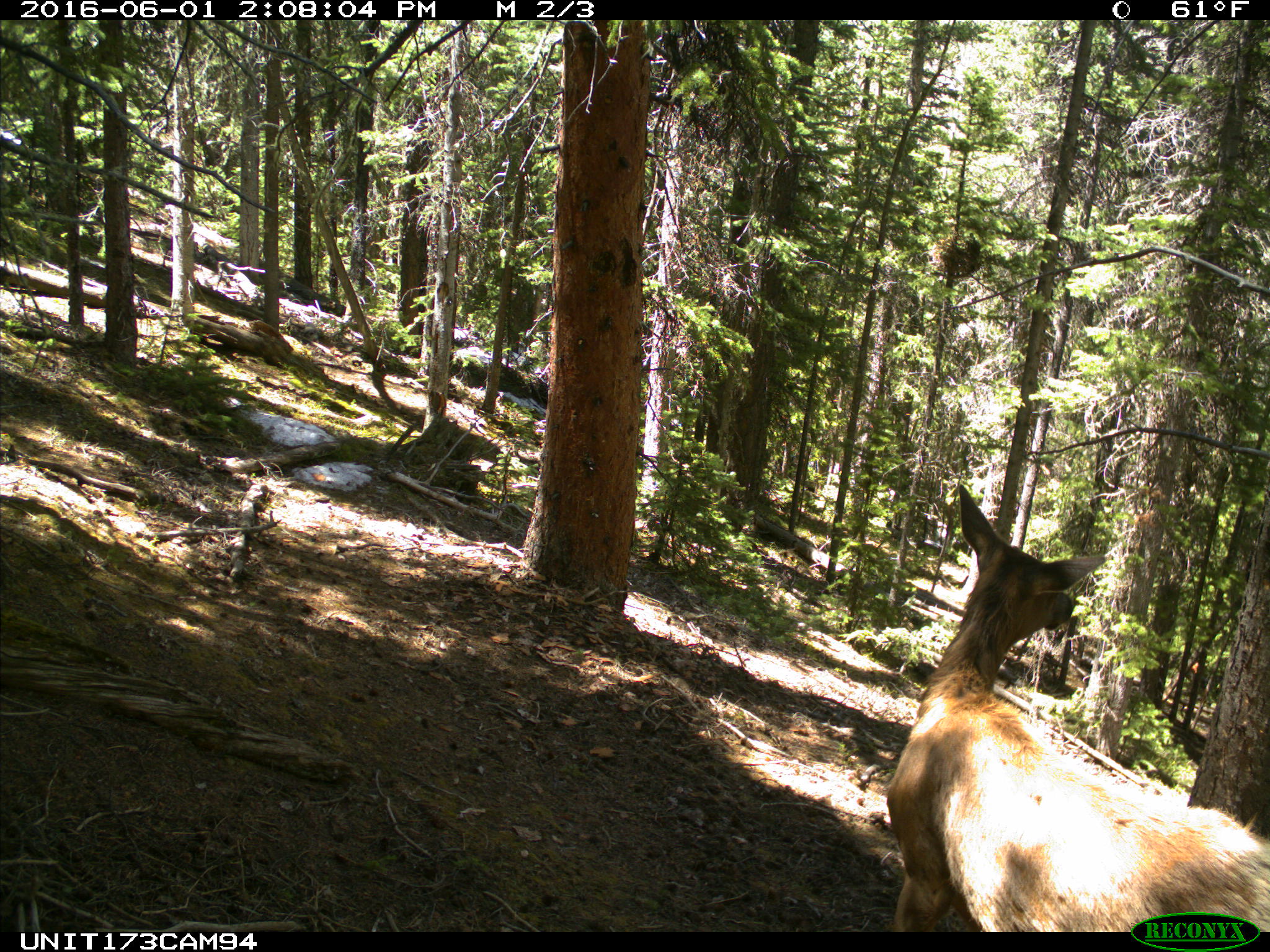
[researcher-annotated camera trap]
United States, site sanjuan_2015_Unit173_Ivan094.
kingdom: Animalia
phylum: Chordata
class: Mammalia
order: Artiodactyla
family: Cervidae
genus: Cervus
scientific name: Cervus elaphus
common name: red deer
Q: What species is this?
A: Cervus elaphus (red deer).